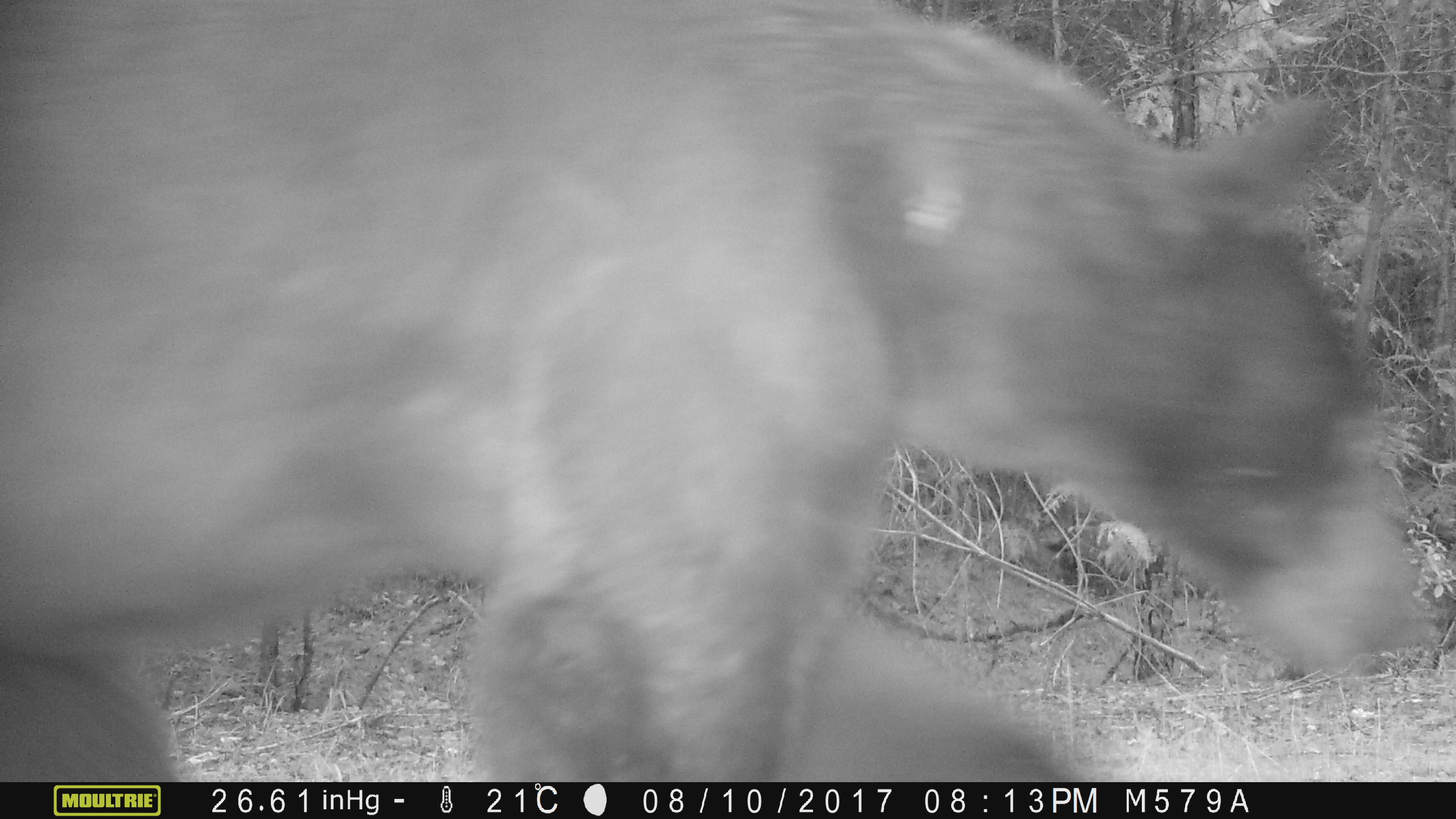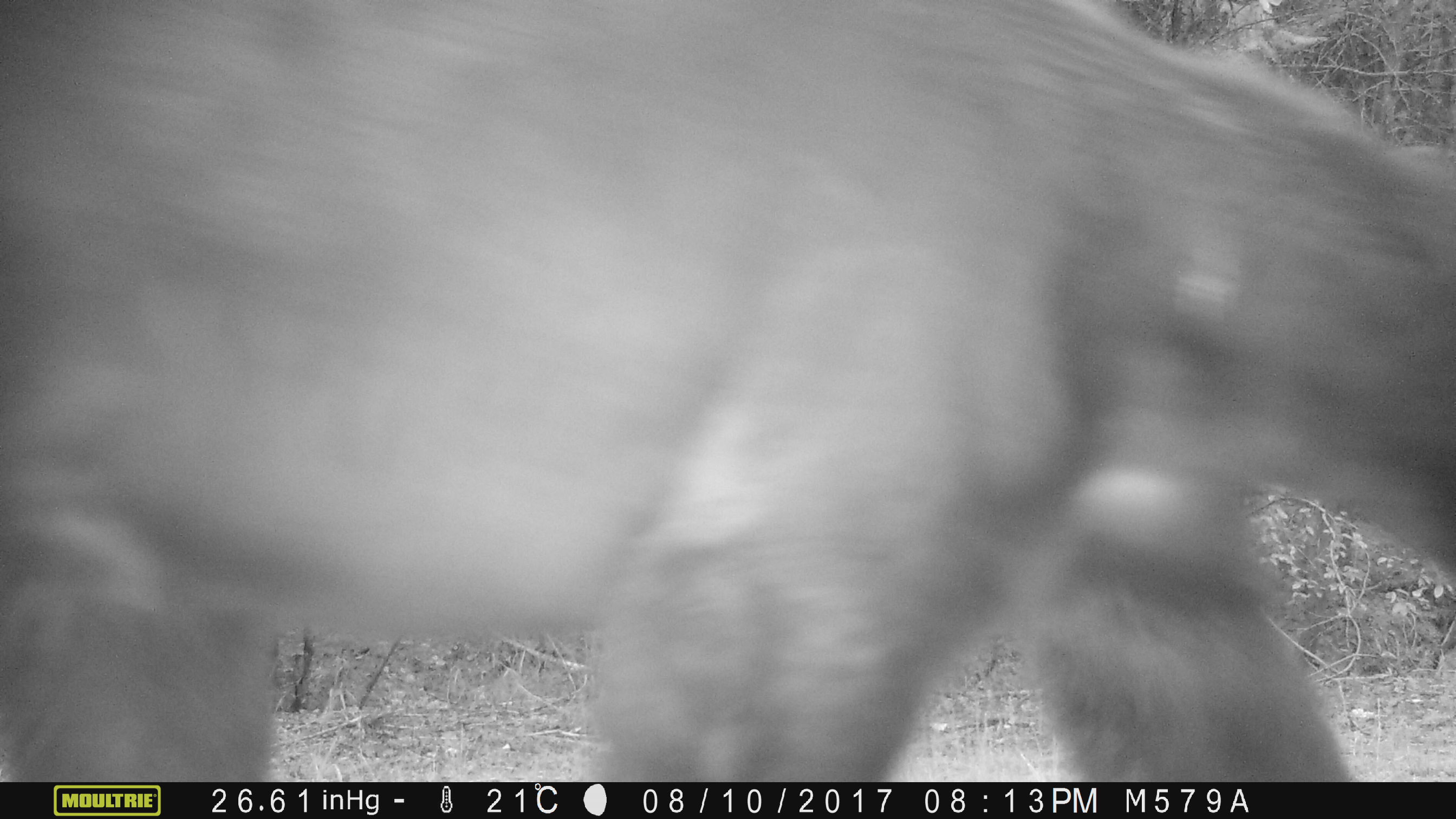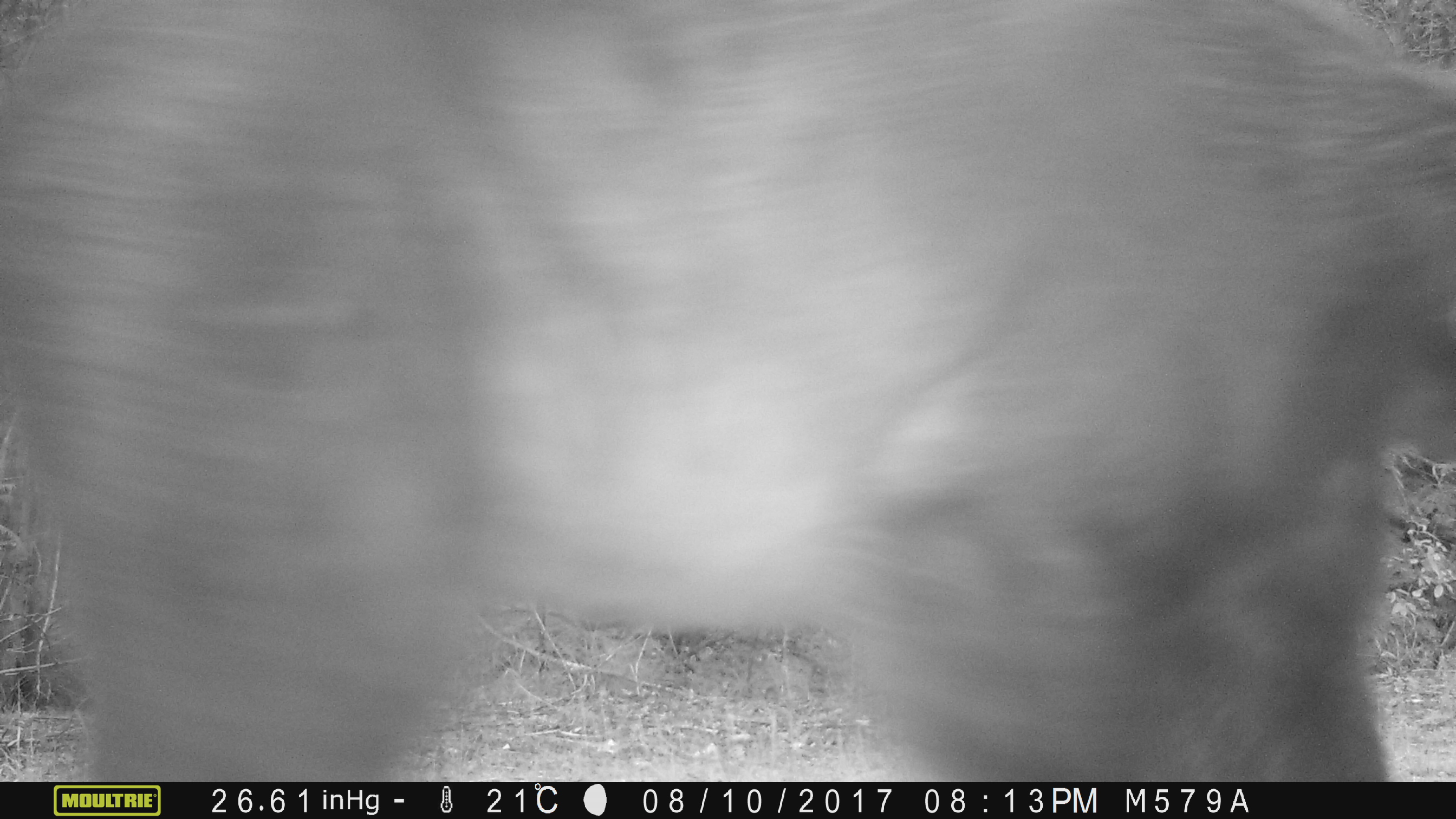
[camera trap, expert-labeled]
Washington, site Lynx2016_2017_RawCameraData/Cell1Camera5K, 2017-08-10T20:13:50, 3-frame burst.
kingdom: Animalia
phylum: Chordata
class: Mammalia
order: Carnivora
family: Ursidae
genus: Ursus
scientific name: Ursus americanus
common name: american black bear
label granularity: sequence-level